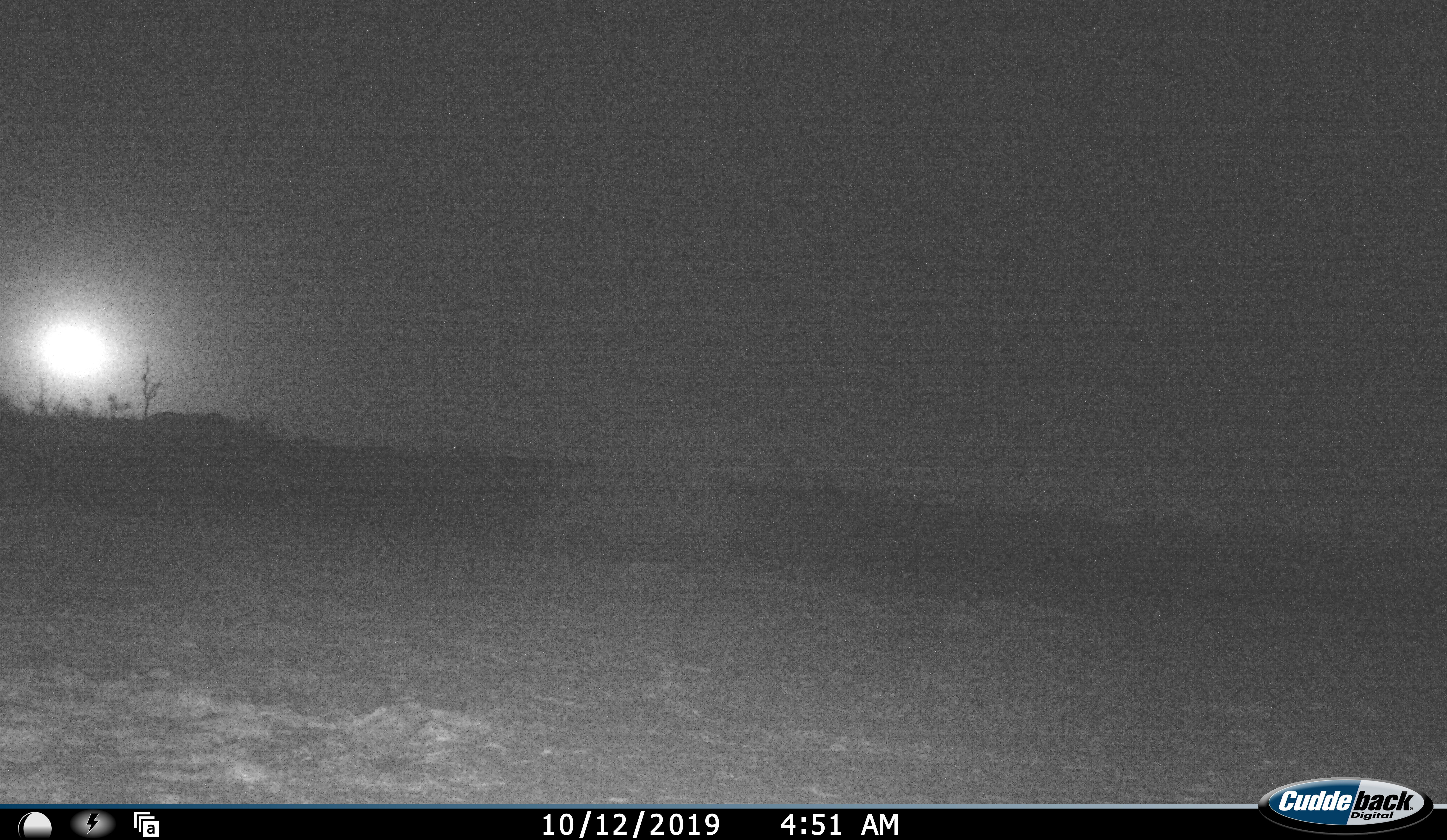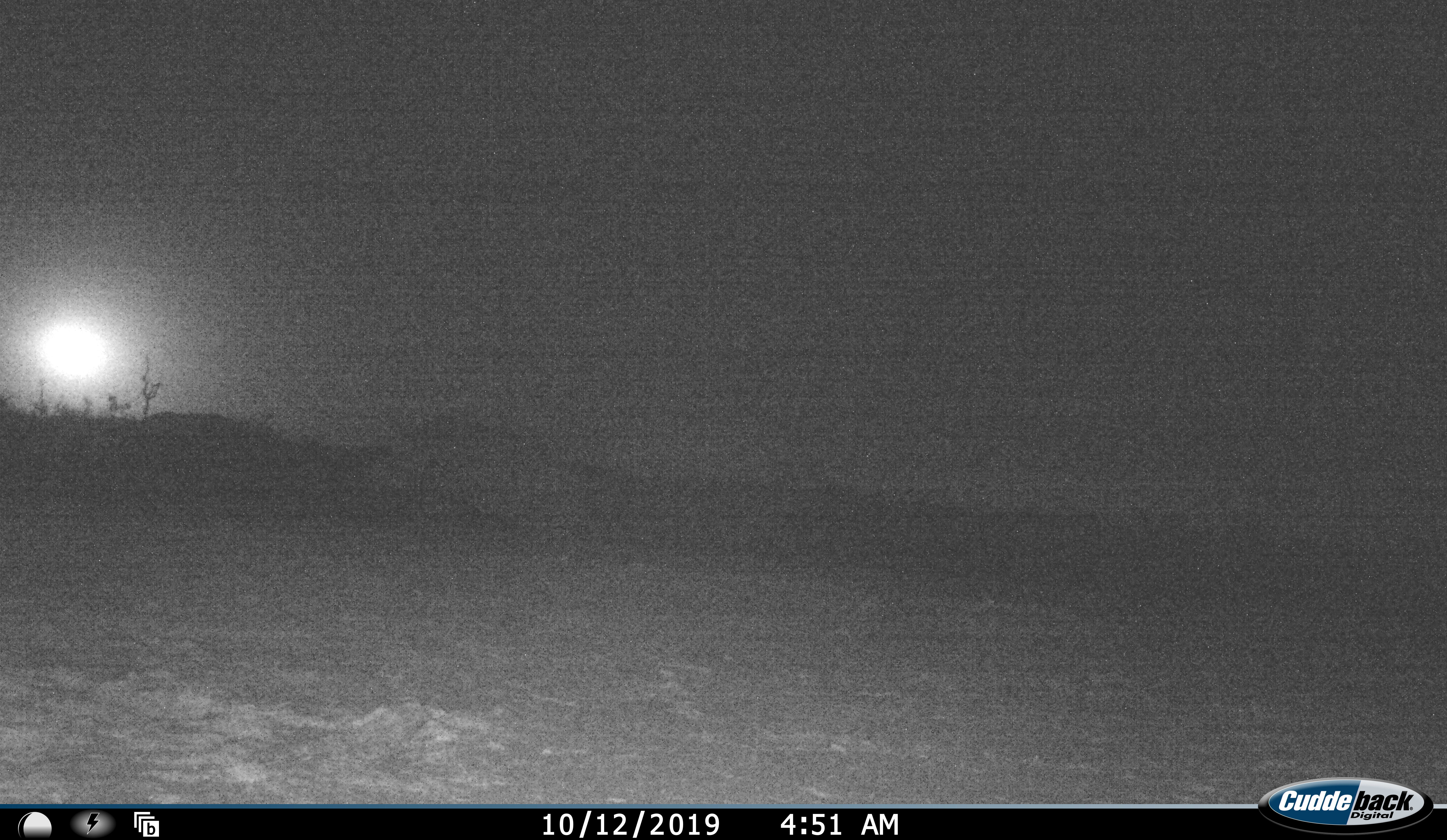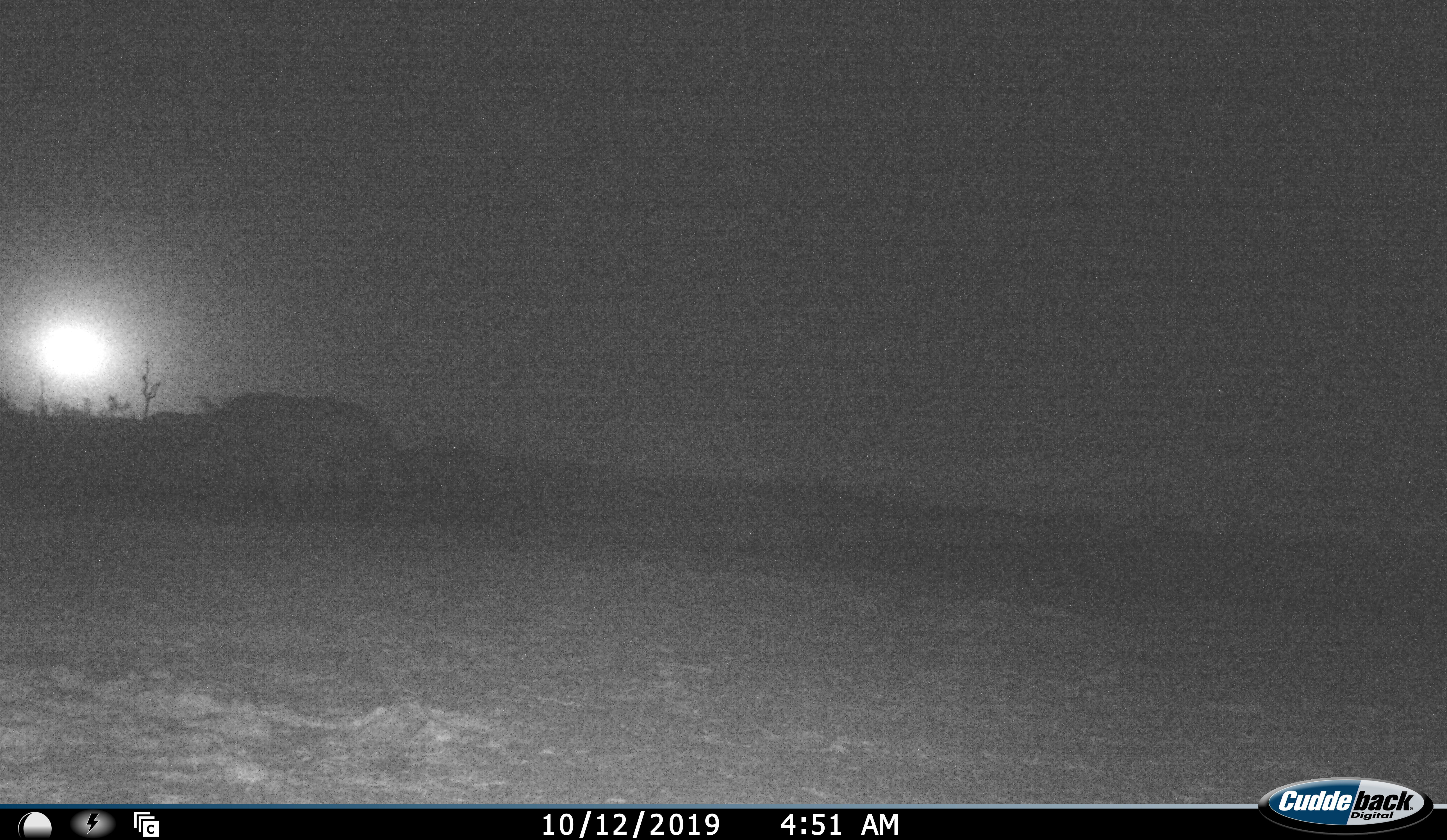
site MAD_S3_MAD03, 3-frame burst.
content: unidentified animal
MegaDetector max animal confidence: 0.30